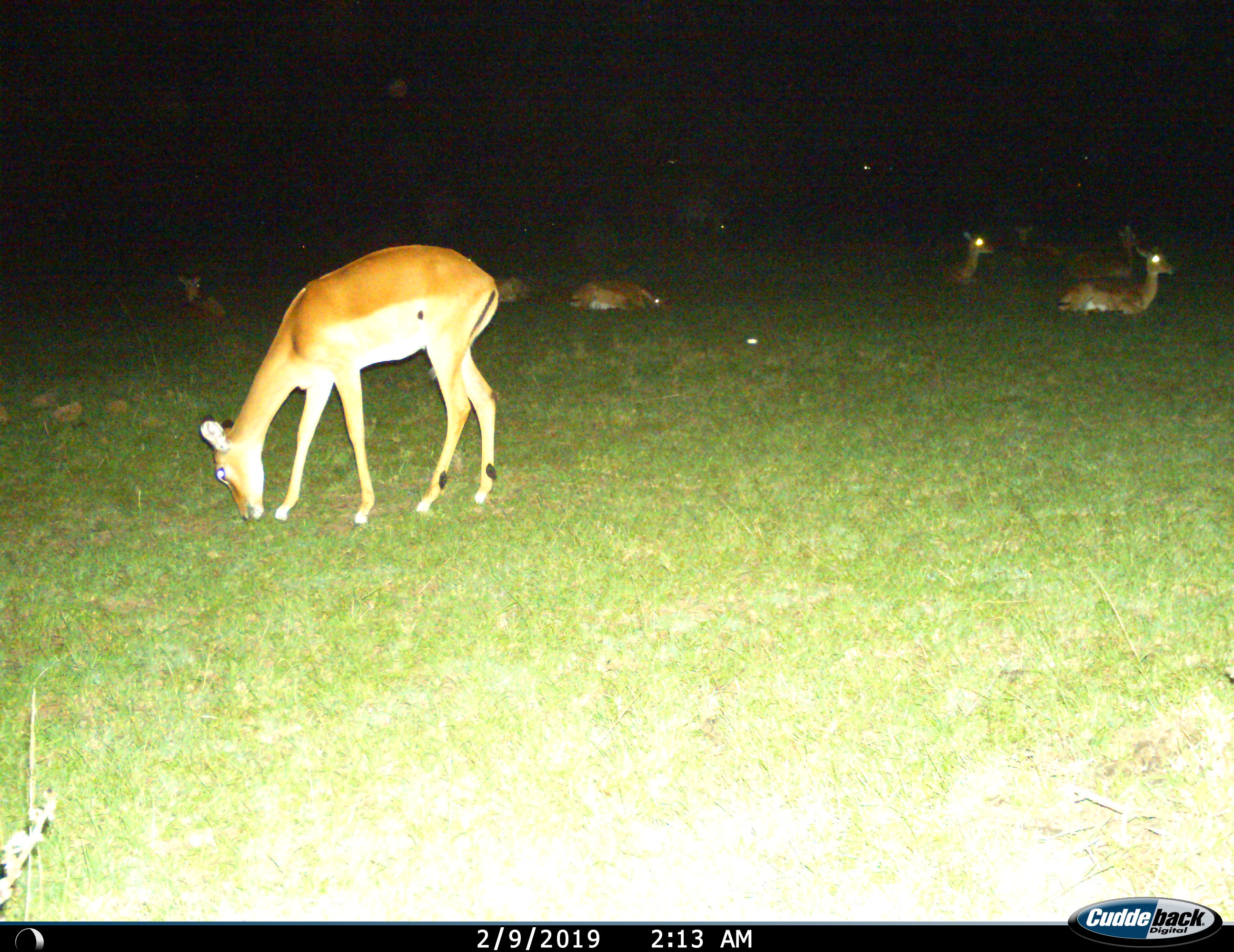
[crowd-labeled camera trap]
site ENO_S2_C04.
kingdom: Animalia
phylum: Chordata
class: Mammalia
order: Artiodactyla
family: Bovidae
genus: Aepyceros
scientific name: Aepyceros melampus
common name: impala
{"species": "impala (Aepyceros melampus)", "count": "8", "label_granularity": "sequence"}